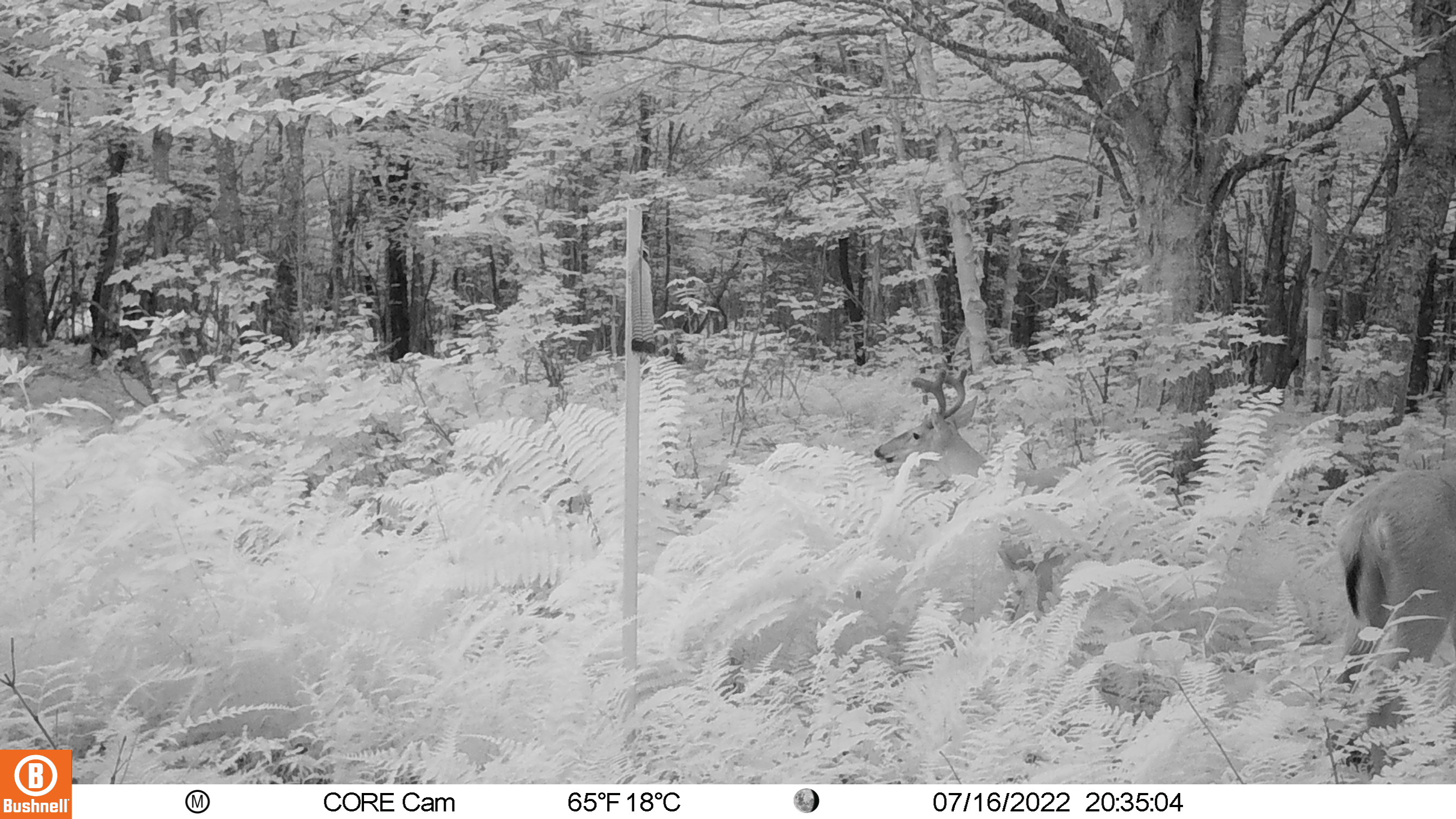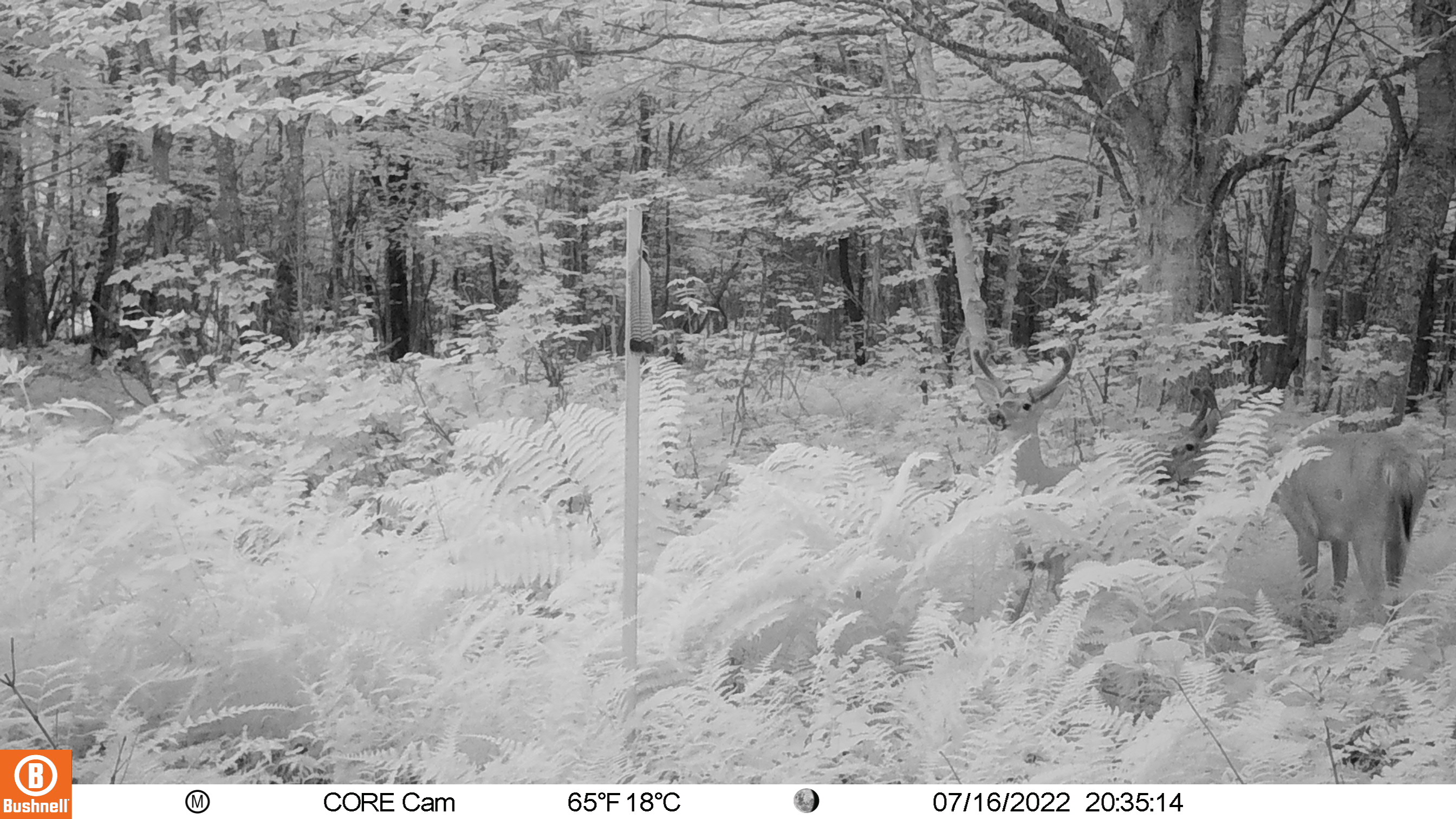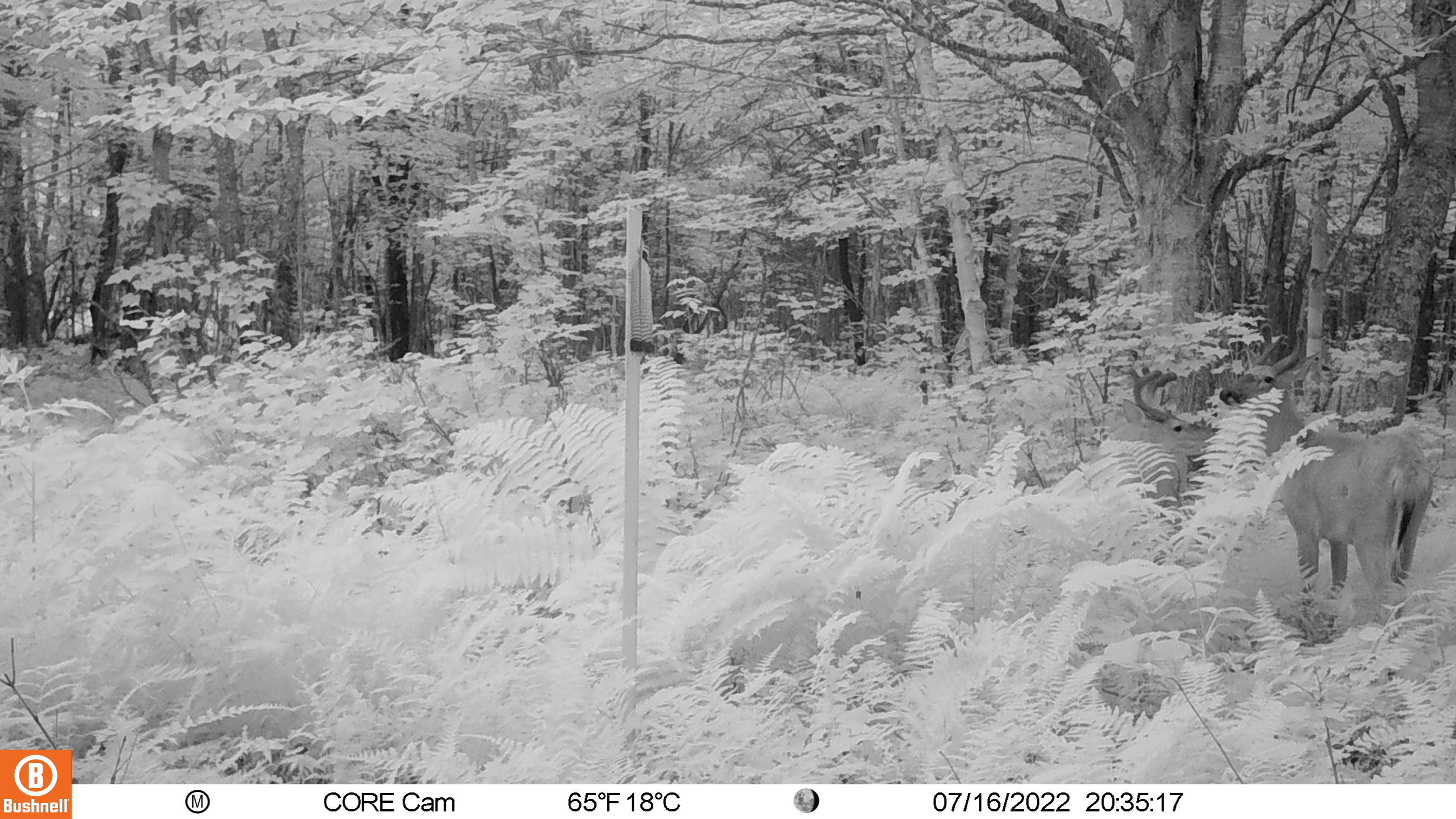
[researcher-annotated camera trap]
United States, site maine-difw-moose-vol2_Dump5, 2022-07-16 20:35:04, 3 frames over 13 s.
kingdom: Animalia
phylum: Chordata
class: Mammalia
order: Artiodactyla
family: Cervidae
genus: Odocoileus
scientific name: Odocoileus virginianus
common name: white-tailed deer